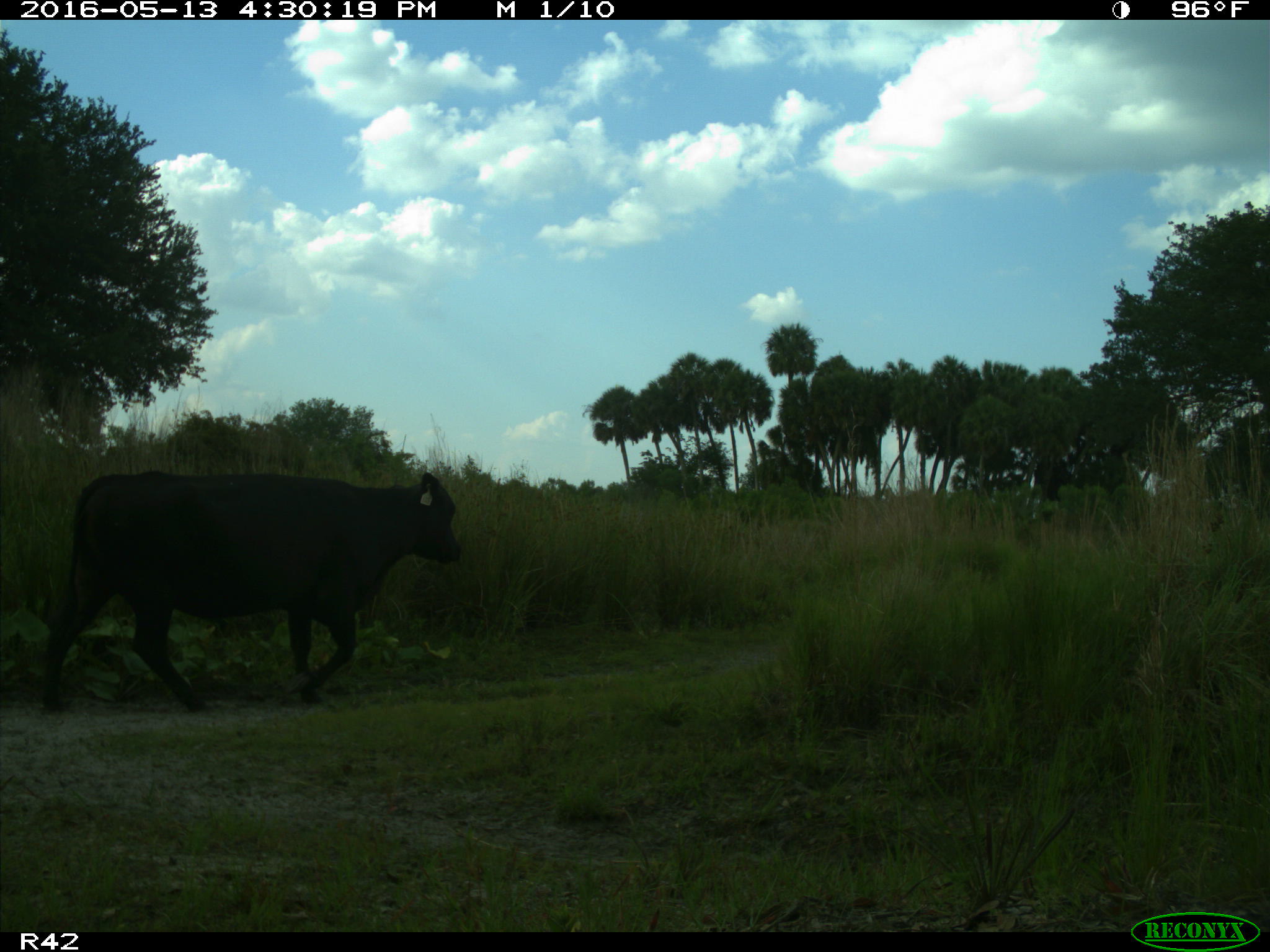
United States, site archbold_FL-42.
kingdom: Animalia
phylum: Chordata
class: Mammalia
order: Artiodactyla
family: Bovidae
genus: Bos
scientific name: Bos taurus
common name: domestic cow